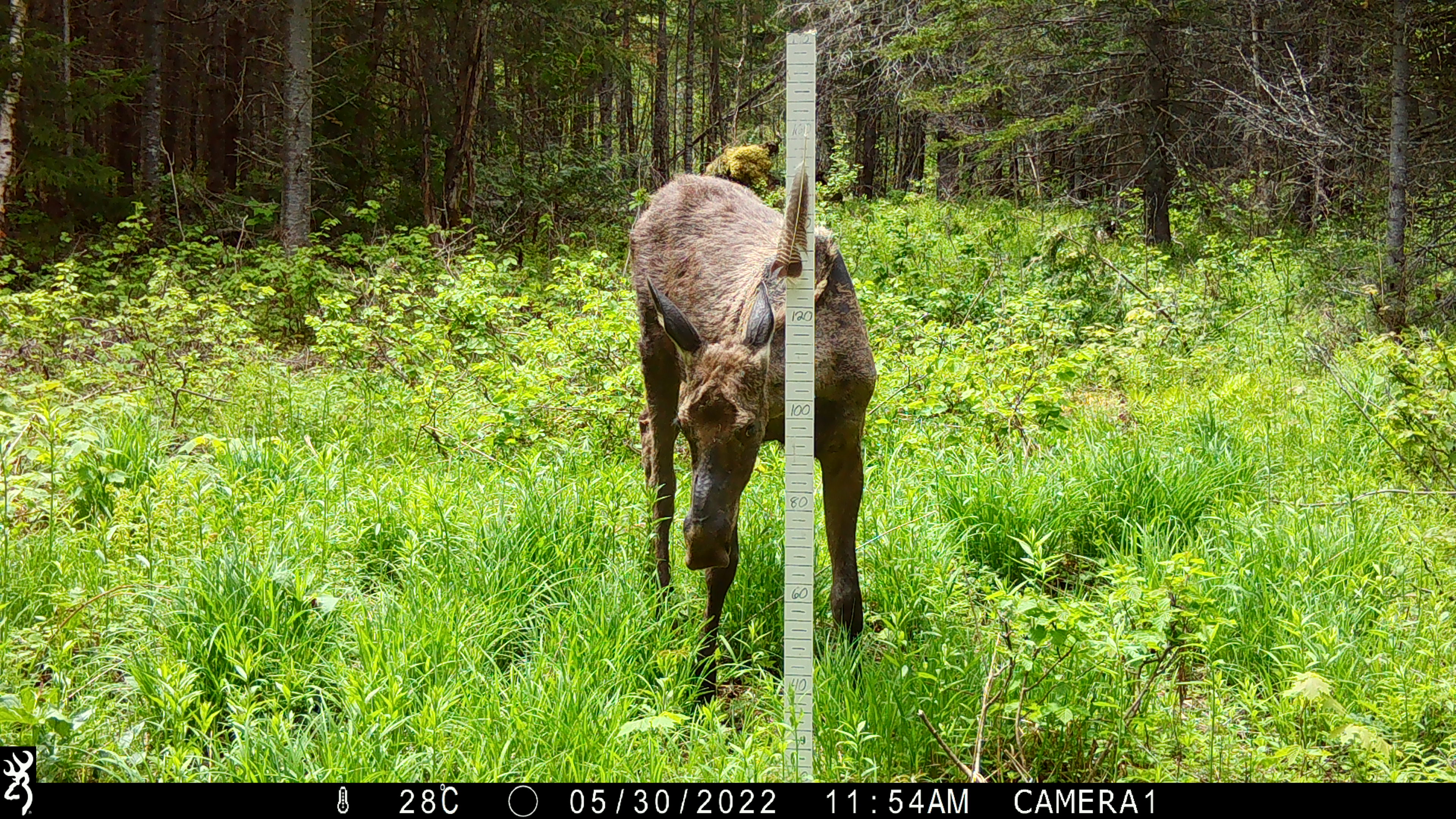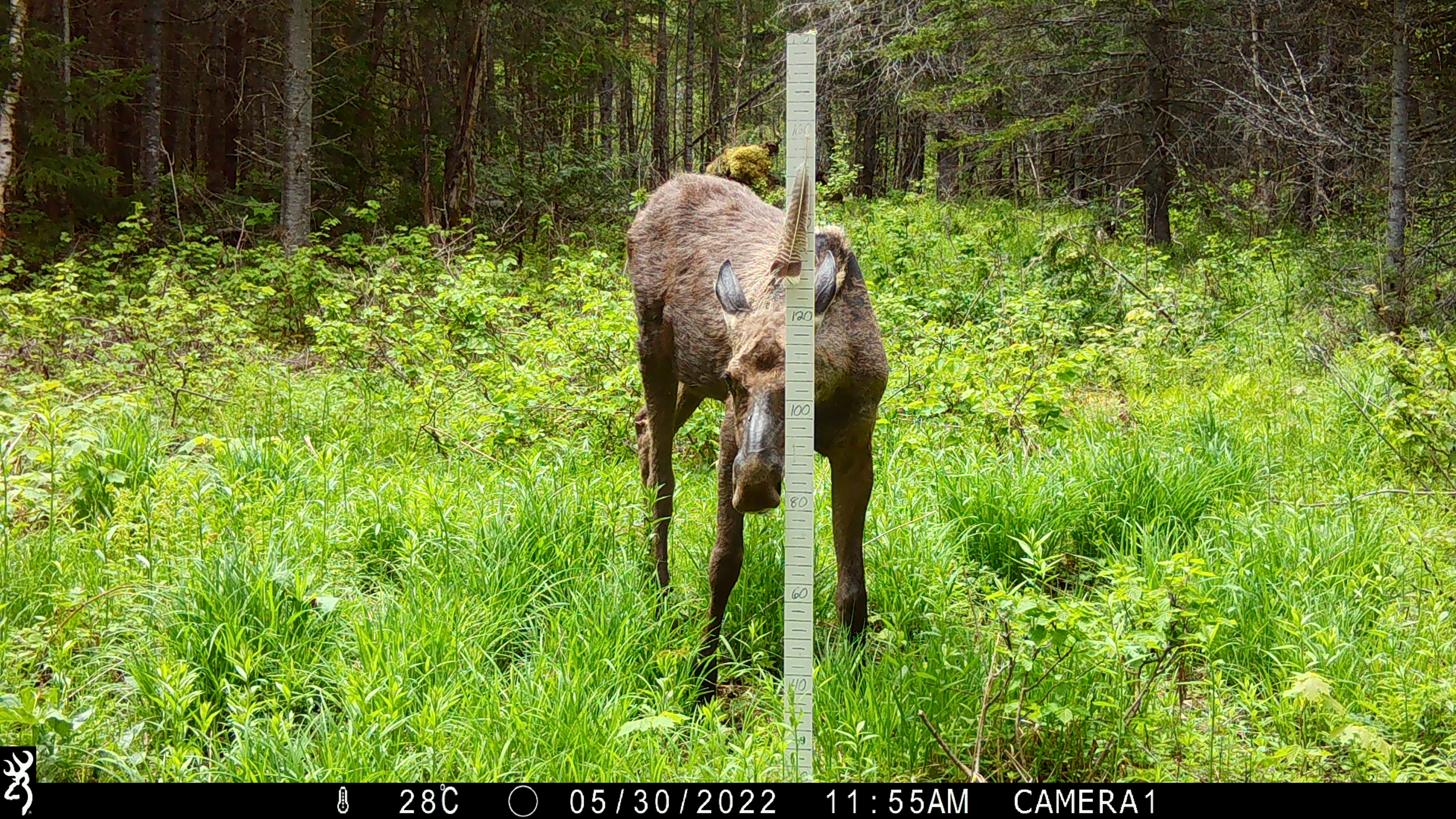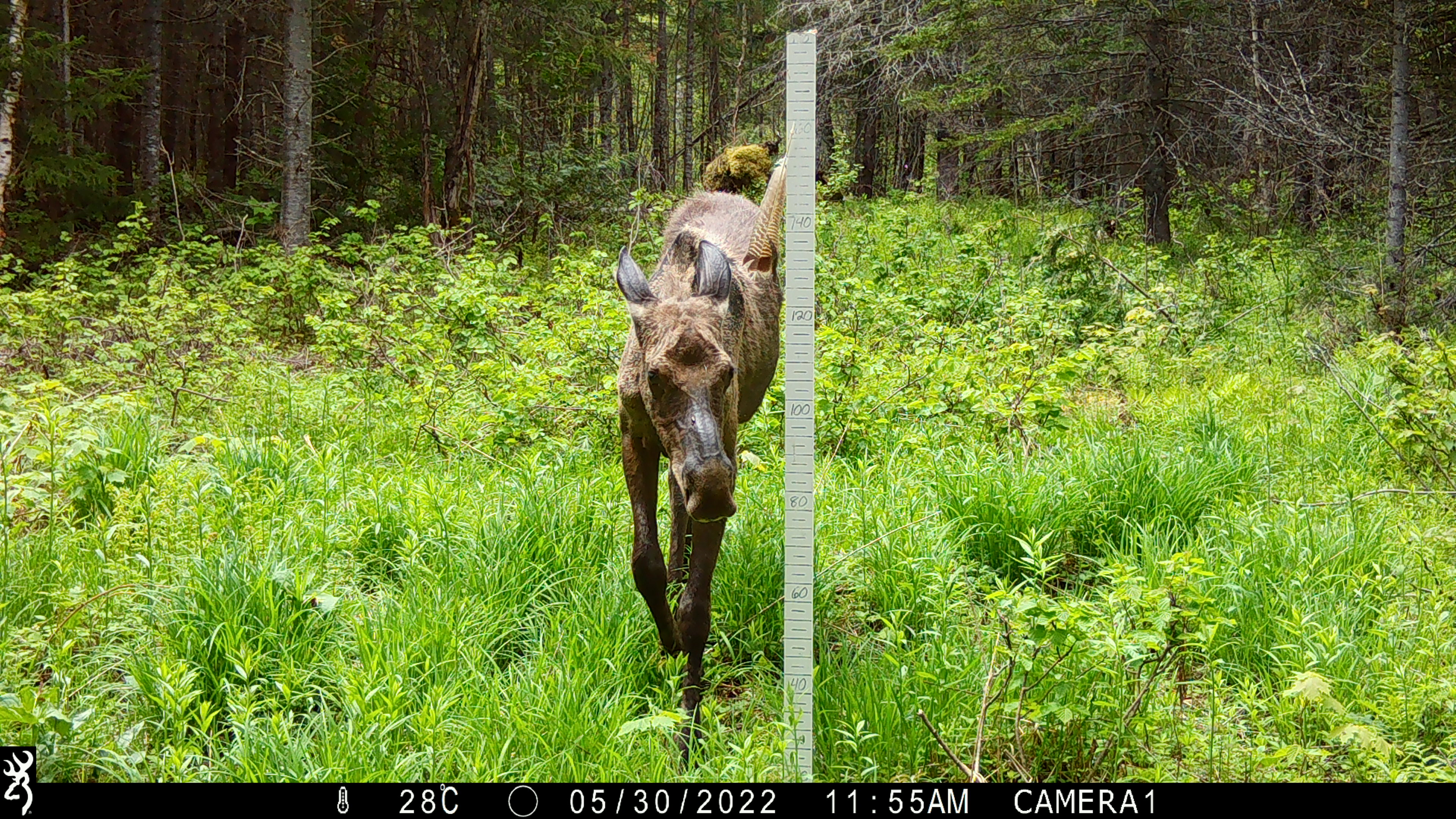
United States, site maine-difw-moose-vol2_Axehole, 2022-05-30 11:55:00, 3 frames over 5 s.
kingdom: Animalia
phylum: Chordata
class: Mammalia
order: Artiodactyla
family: Cervidae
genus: Alces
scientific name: Alces alces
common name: moose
Moose (Alces alces).